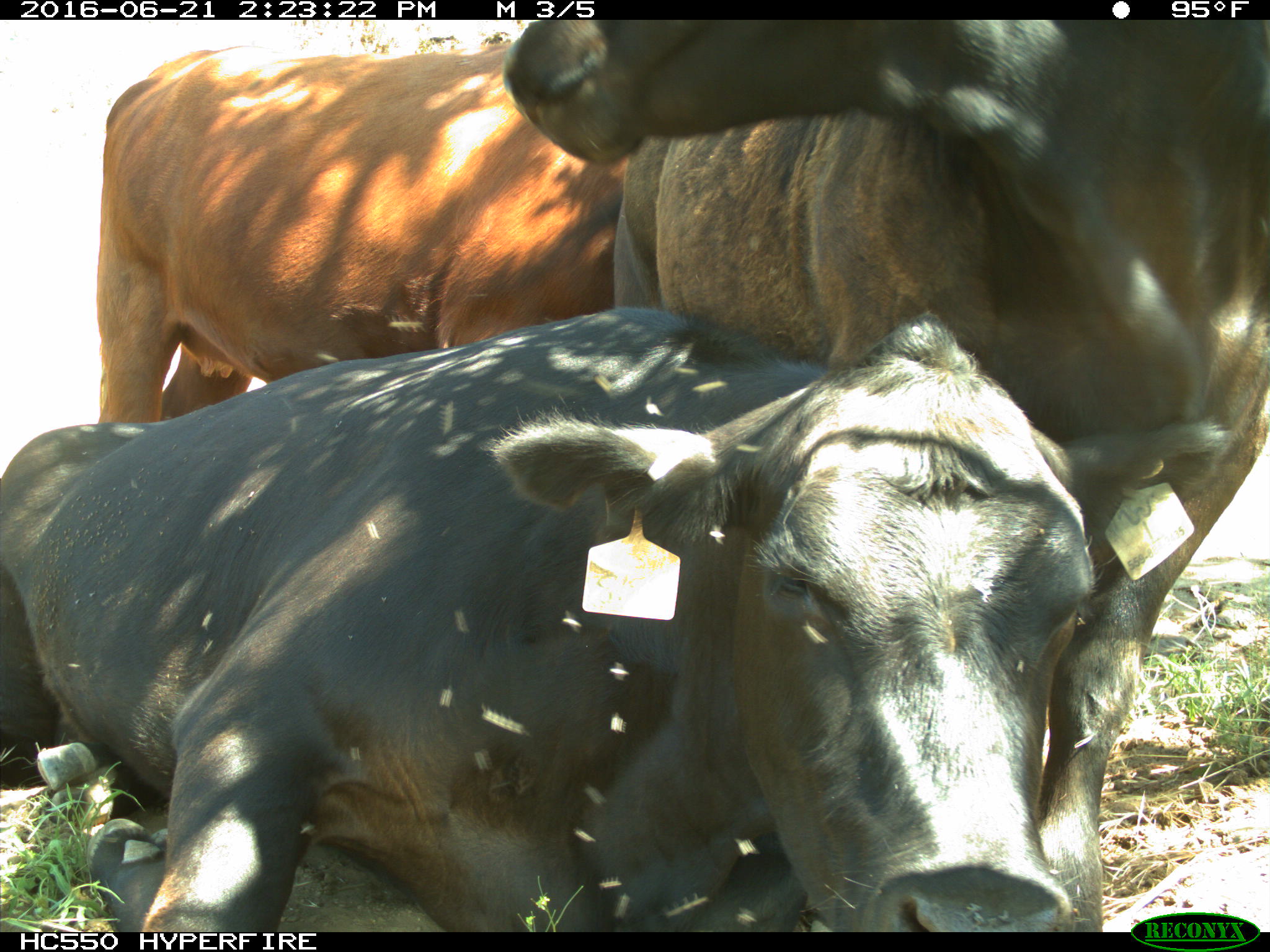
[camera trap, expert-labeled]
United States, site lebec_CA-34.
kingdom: Animalia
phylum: Chordata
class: Mammalia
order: Artiodactyla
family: Bovidae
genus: Bos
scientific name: Bos taurus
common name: domestic cow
Bos taurus (domestic cow).